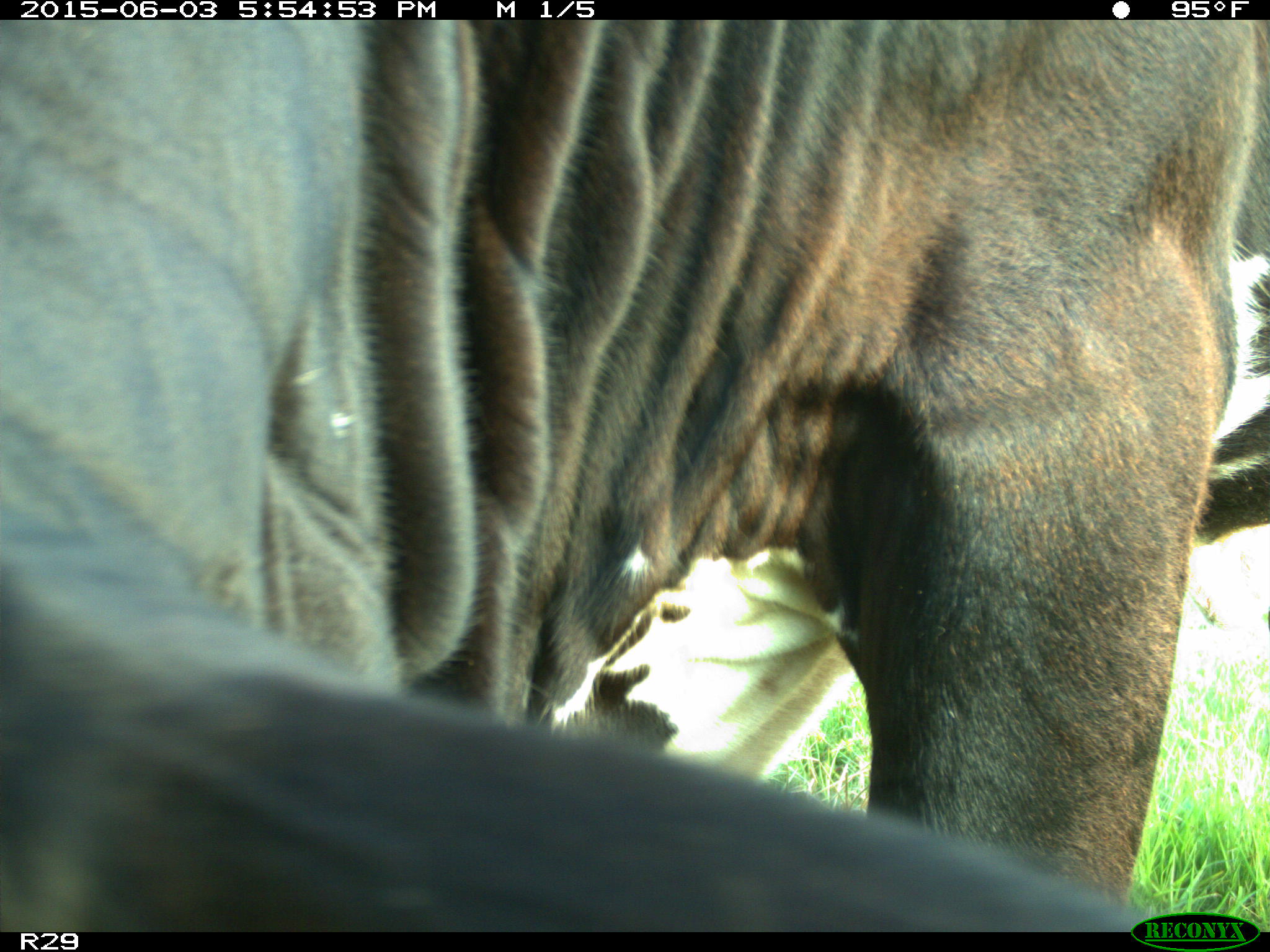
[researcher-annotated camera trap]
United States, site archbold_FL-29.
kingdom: Animalia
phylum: Chordata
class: Mammalia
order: Artiodactyla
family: Bovidae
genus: Bos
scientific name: Bos taurus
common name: domestic cow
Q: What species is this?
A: Bos taurus (domestic cow).